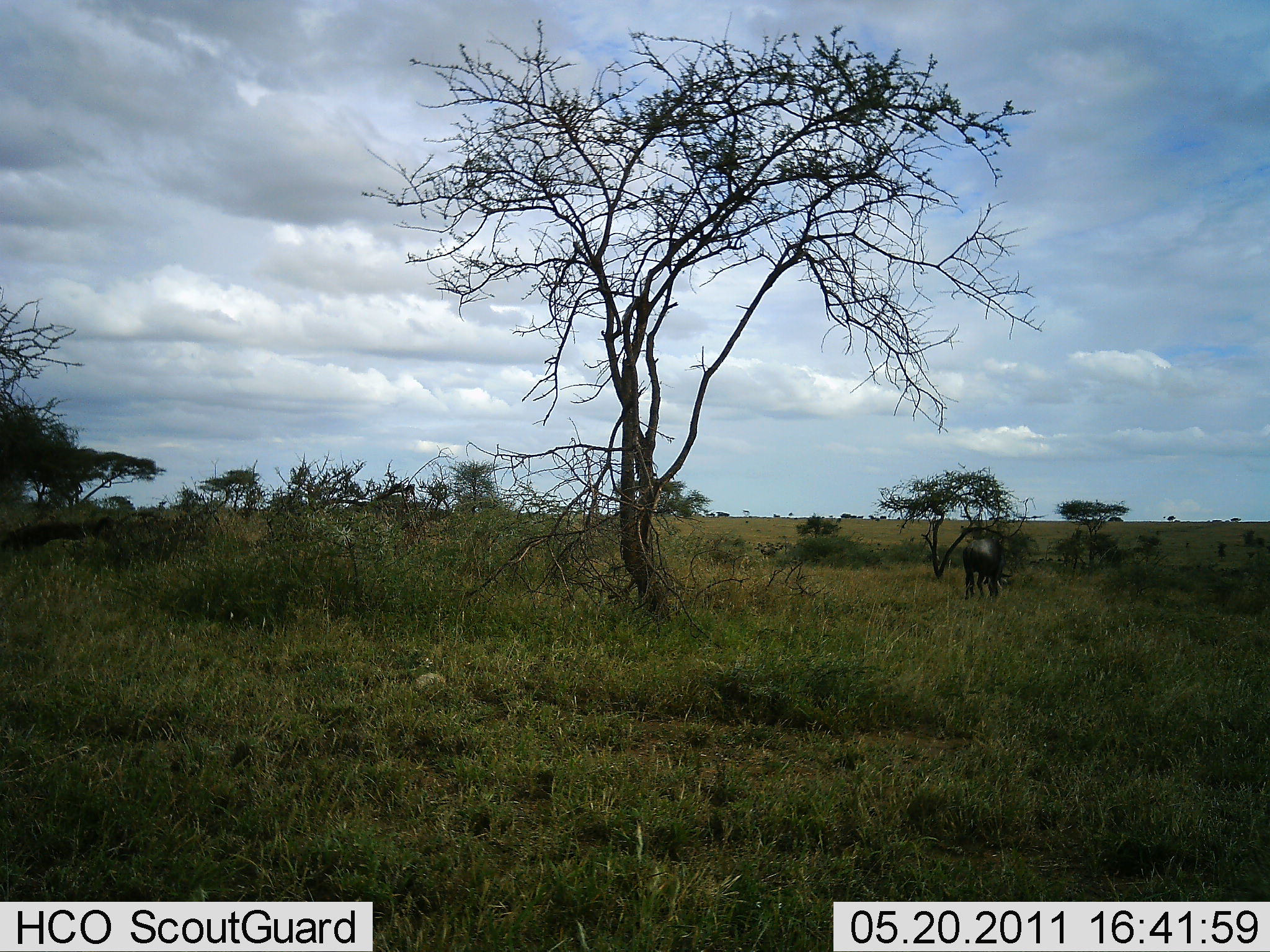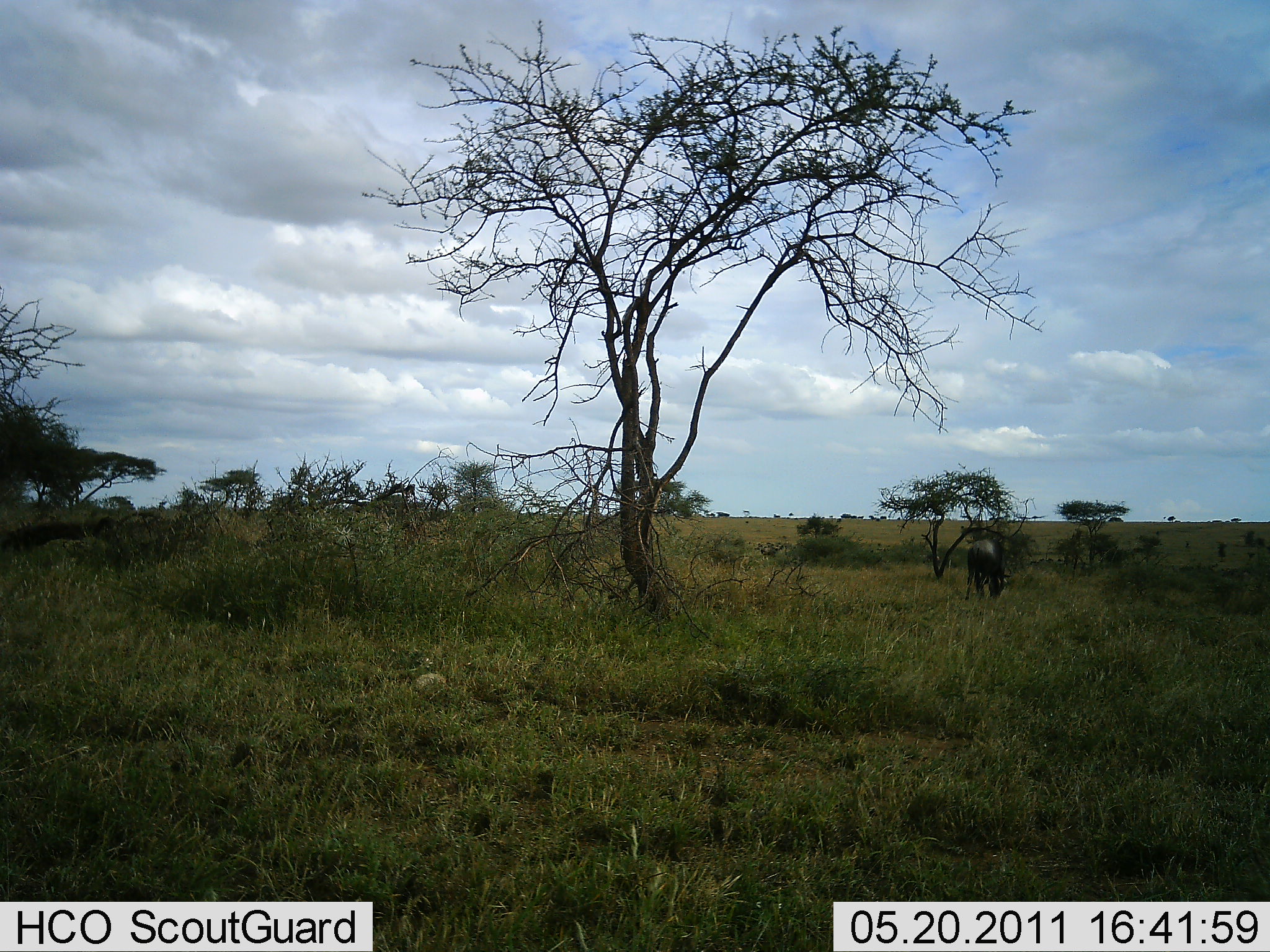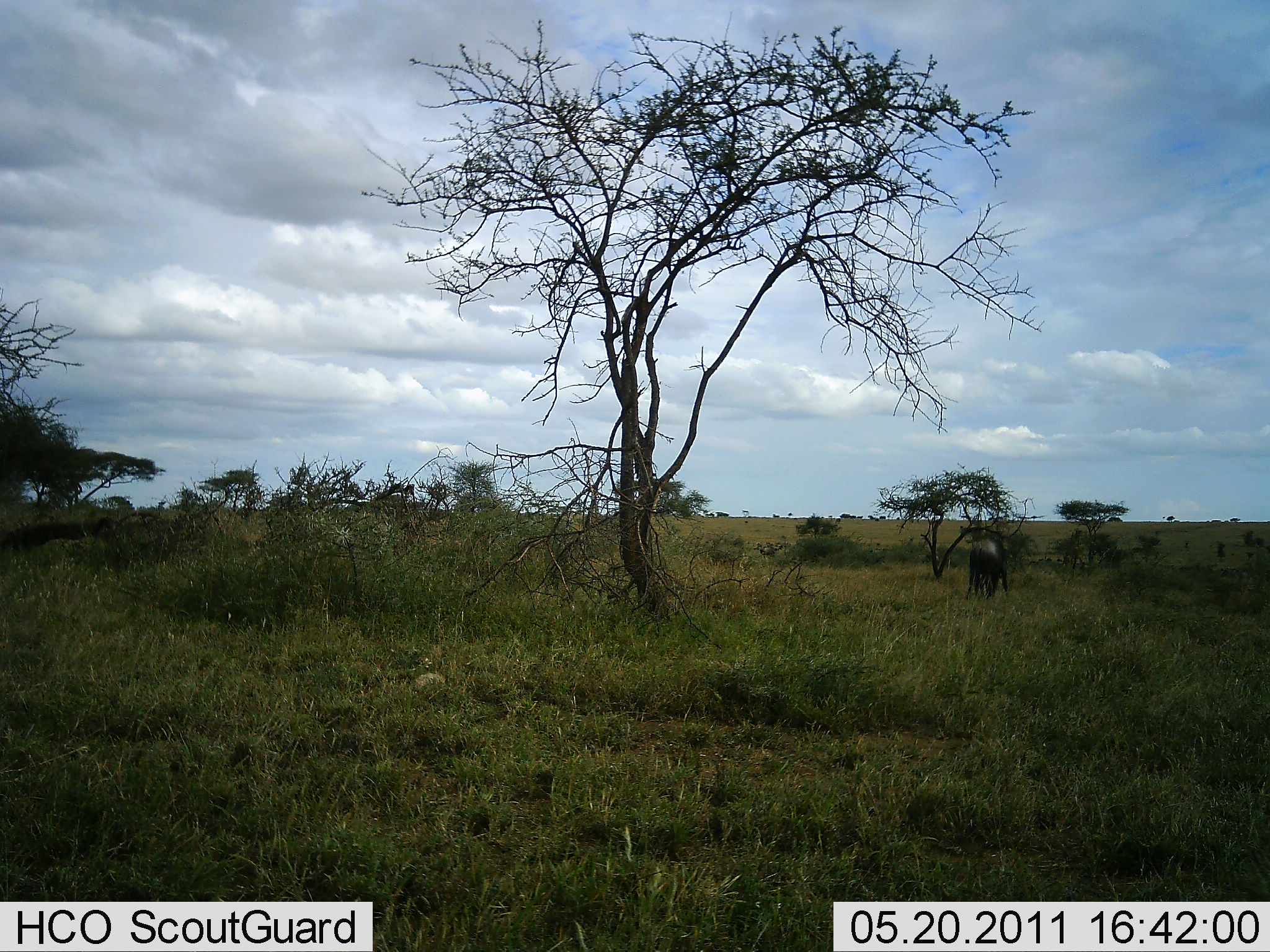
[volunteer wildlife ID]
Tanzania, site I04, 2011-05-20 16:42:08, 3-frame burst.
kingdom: Animalia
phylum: Chordata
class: Mammalia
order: Artiodactyla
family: Bovidae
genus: Connochaetes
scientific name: Connochaetes taurinus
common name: blue wildebeest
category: wildebeest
Wildebeest (blue wildebeest) (Connochaetes taurinus), count 1. Behavior (volunteer vote fractions): standing 18%, resting 0%, moving 0%, interacting 0%. Young present (vote fraction): 0%. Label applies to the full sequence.